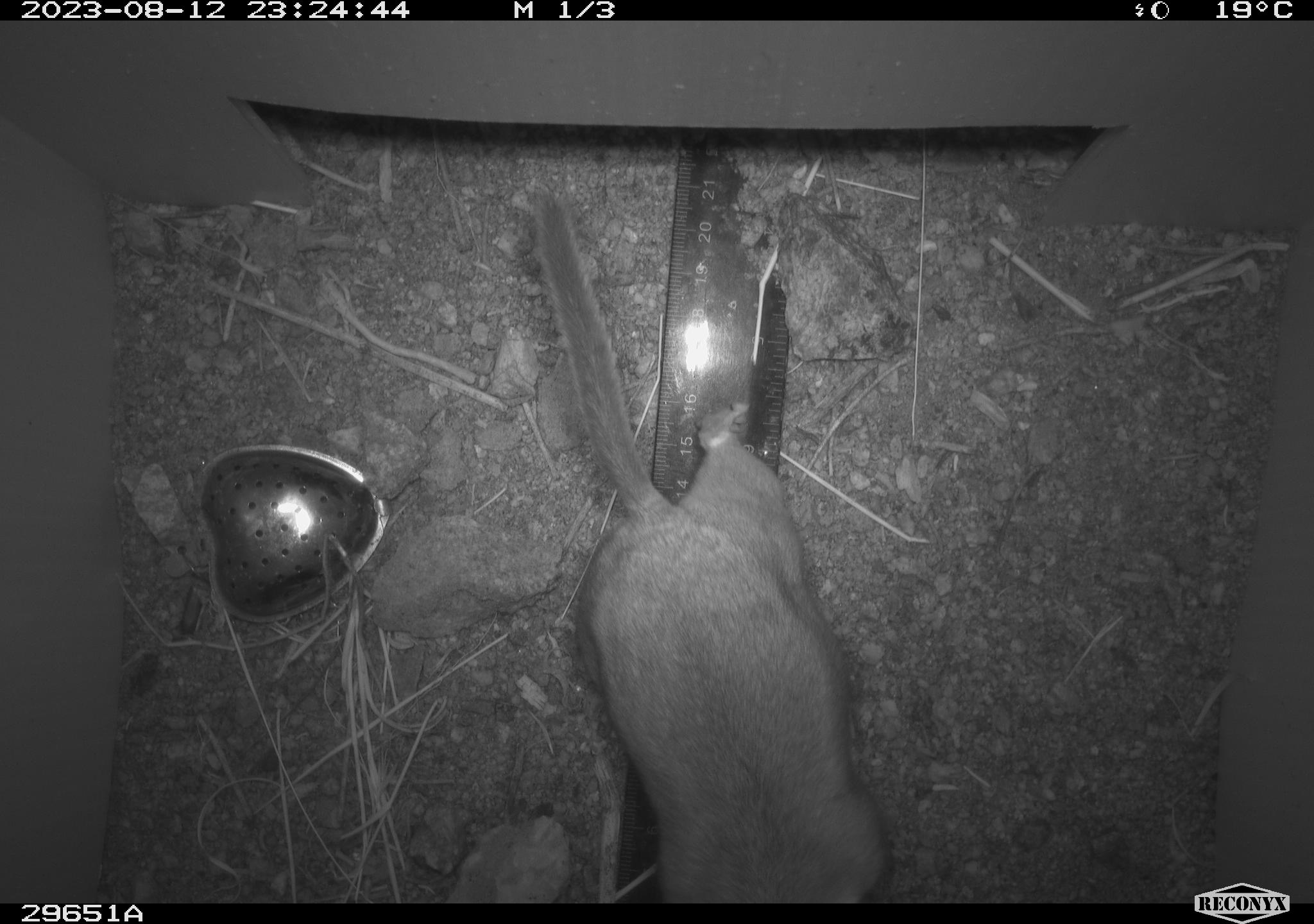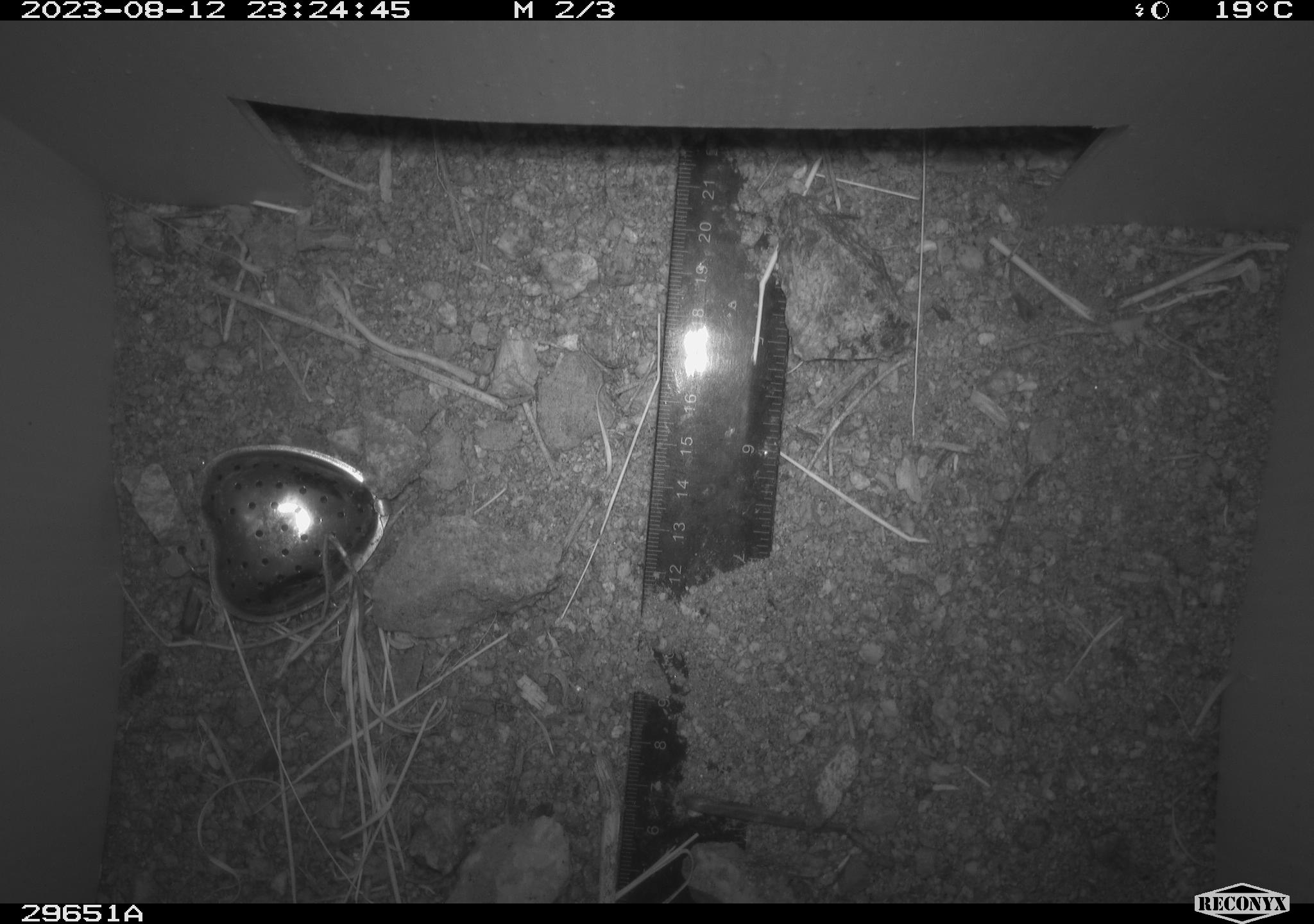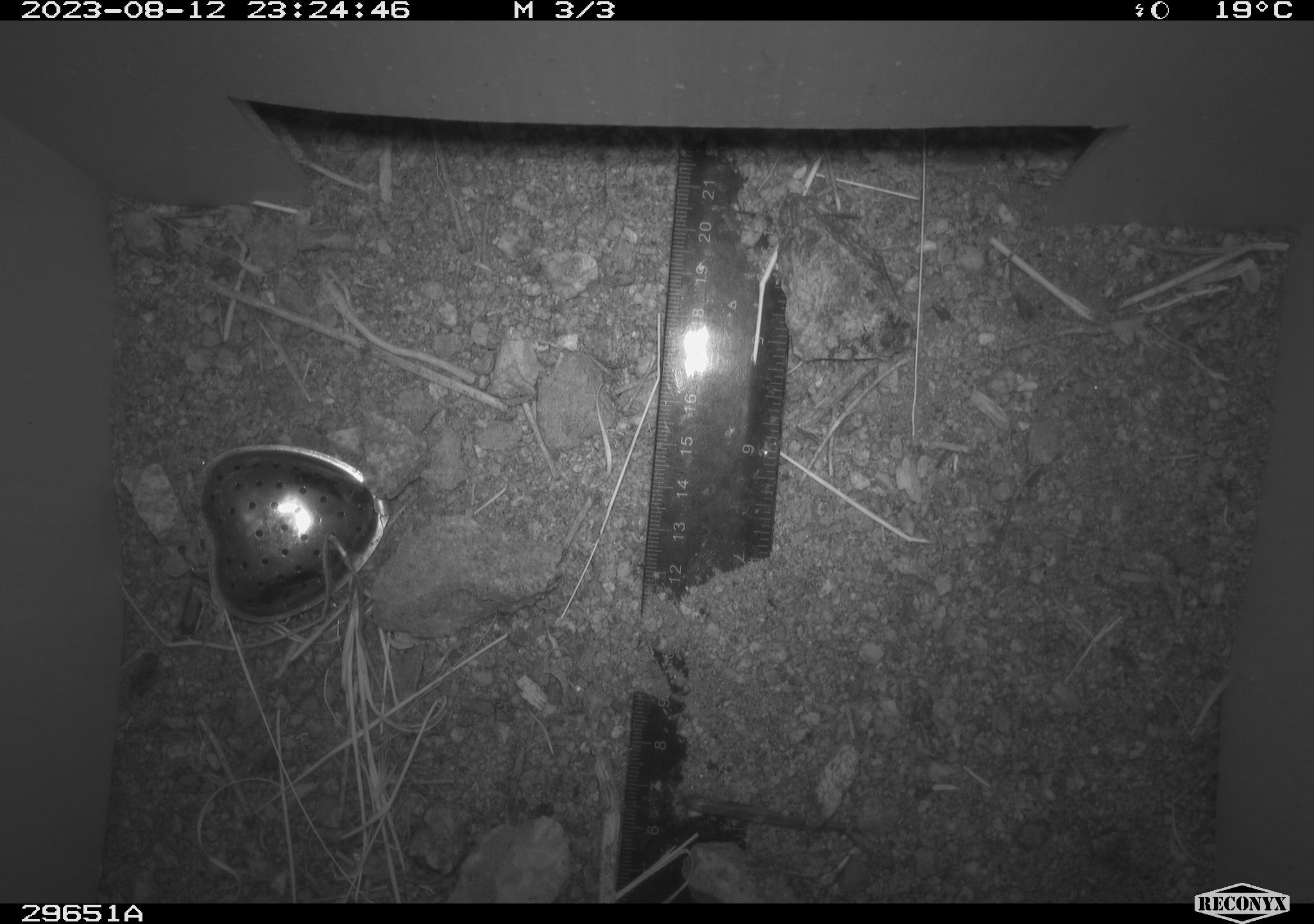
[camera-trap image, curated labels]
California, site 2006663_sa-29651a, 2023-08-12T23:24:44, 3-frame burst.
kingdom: Animalia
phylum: Chordata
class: Mammalia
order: Rodentia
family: Cricetidae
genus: Neotoma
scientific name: Neotoma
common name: pack rat or woodrat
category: neotoma species